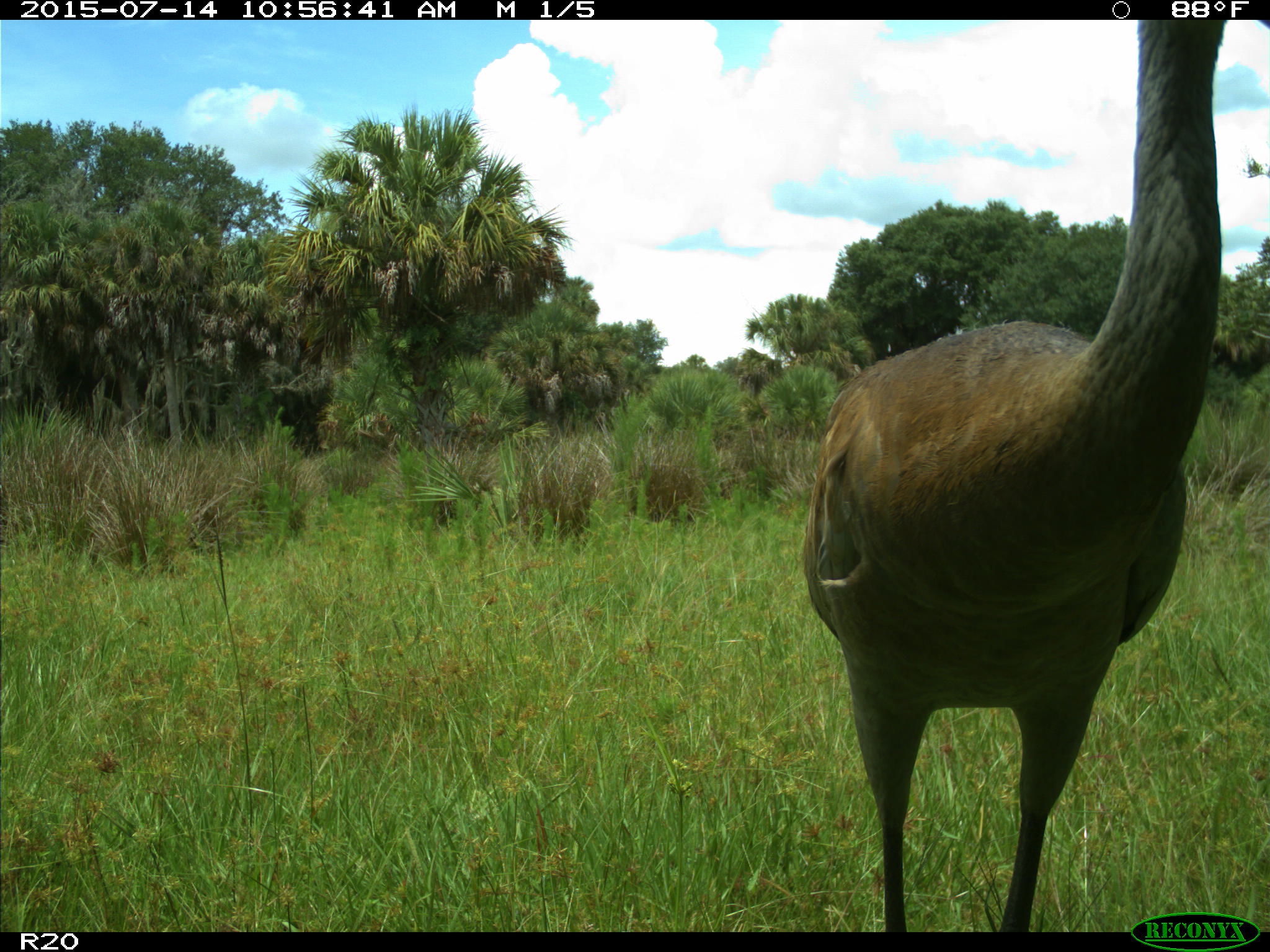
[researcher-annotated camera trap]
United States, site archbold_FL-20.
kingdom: Animalia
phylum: Chordata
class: Aves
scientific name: Aves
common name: birds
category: unidentified bird